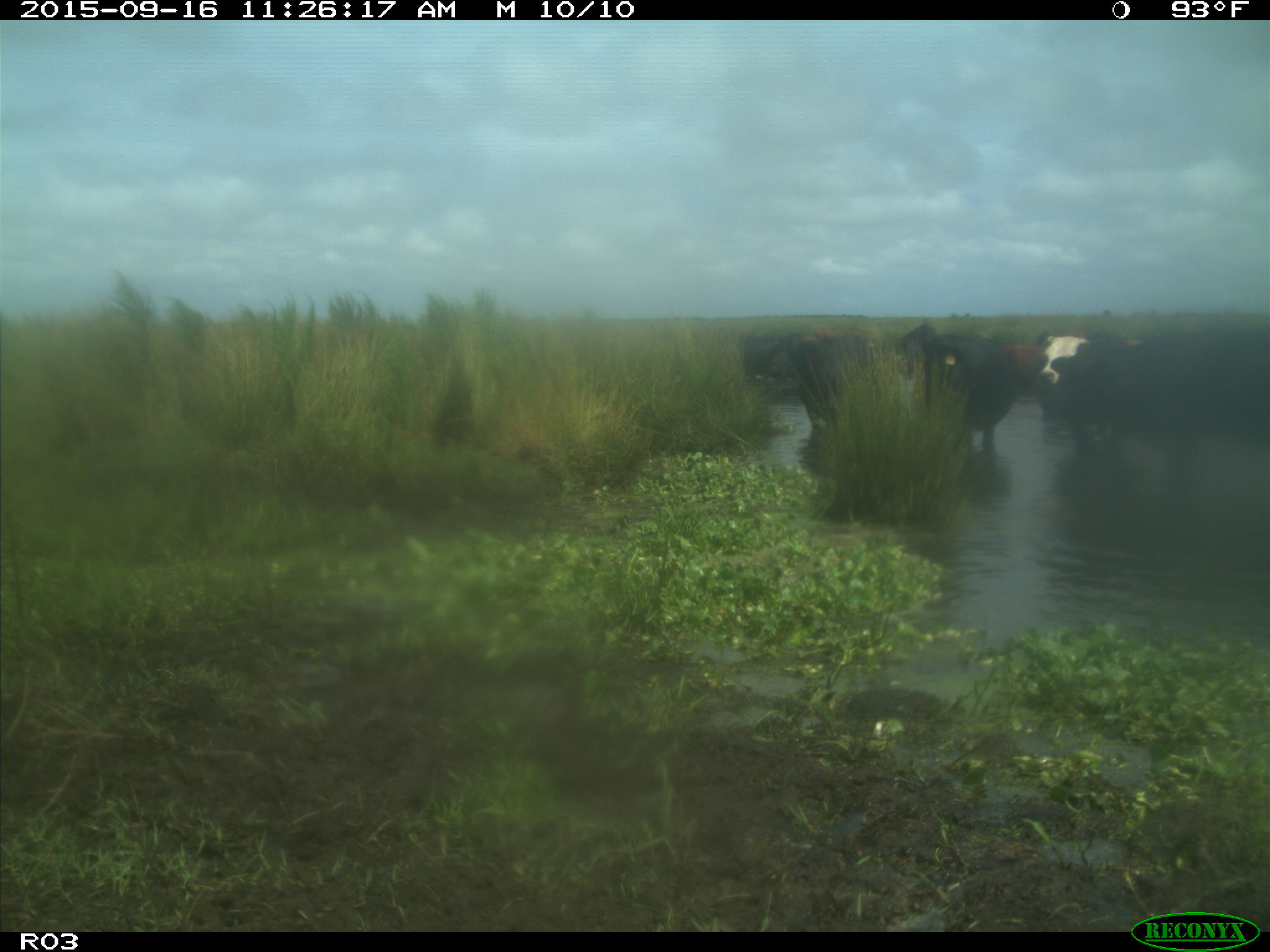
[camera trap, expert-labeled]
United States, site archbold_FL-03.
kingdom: Animalia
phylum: Chordata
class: Mammalia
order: Artiodactyla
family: Bovidae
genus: Bos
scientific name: Bos taurus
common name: domestic cow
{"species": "Bos taurus (domestic cow)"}